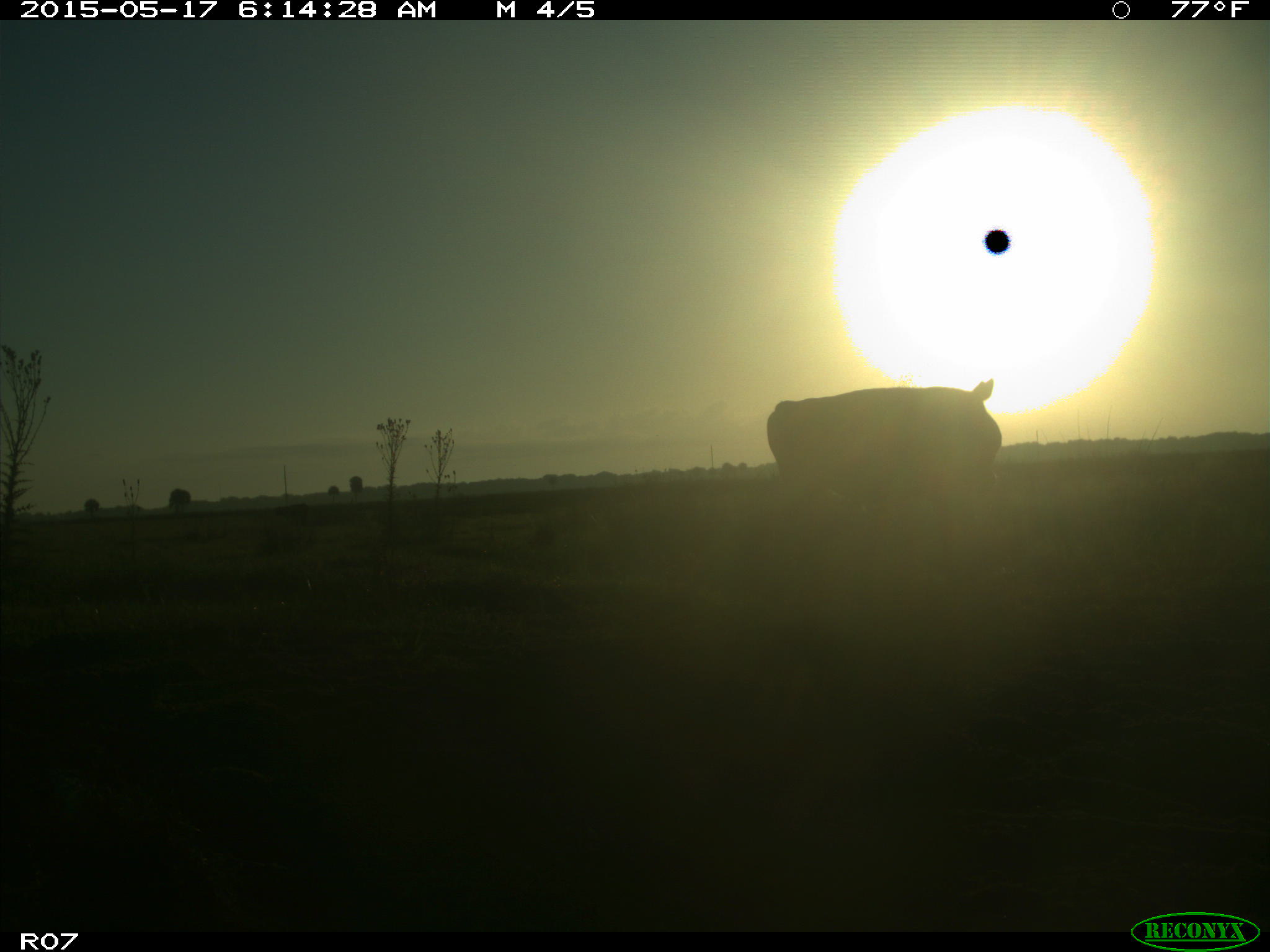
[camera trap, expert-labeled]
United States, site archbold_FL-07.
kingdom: Animalia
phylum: Chordata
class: Mammalia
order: Artiodactyla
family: Bovidae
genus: Bos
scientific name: Bos taurus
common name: domestic cow